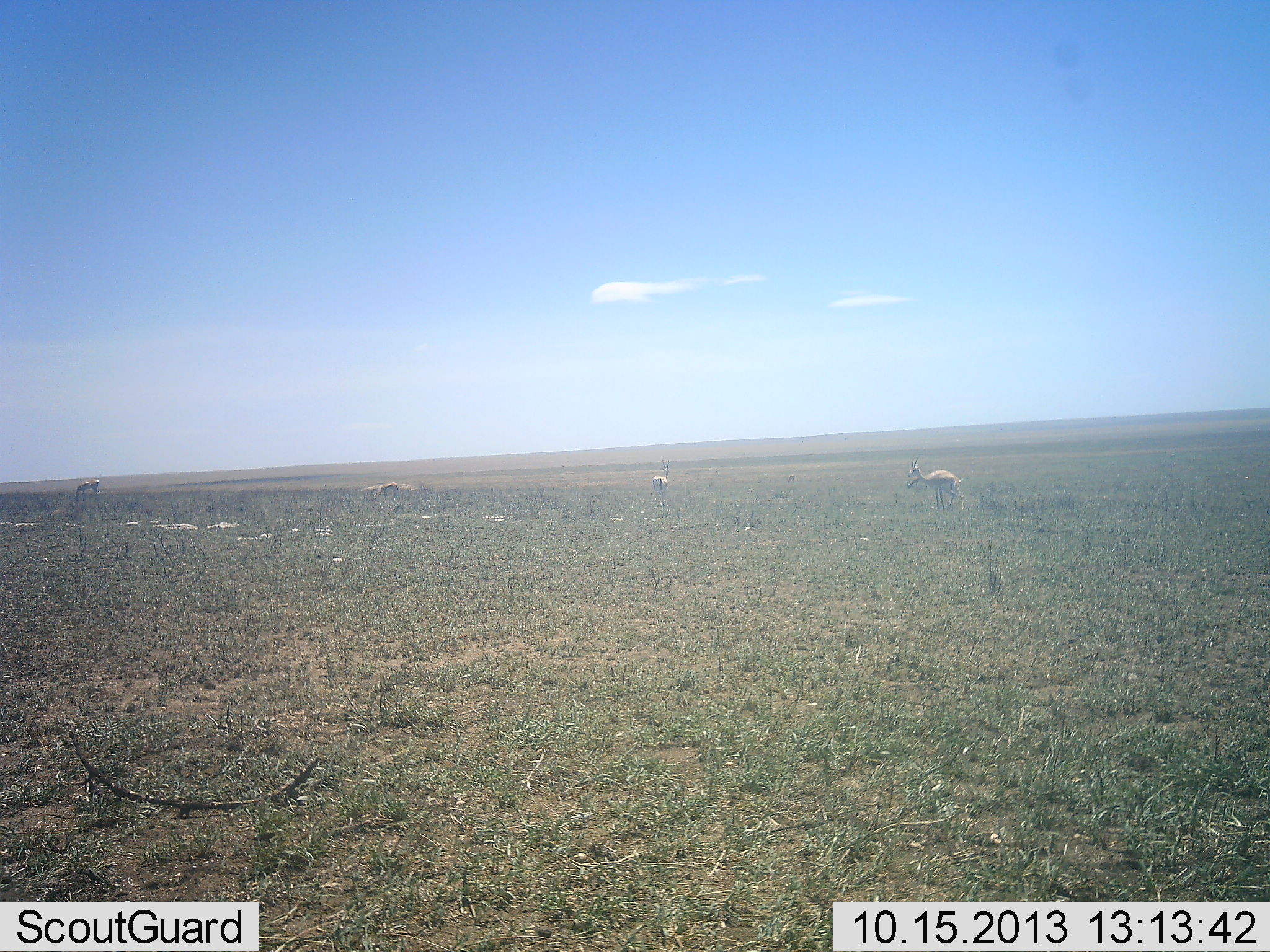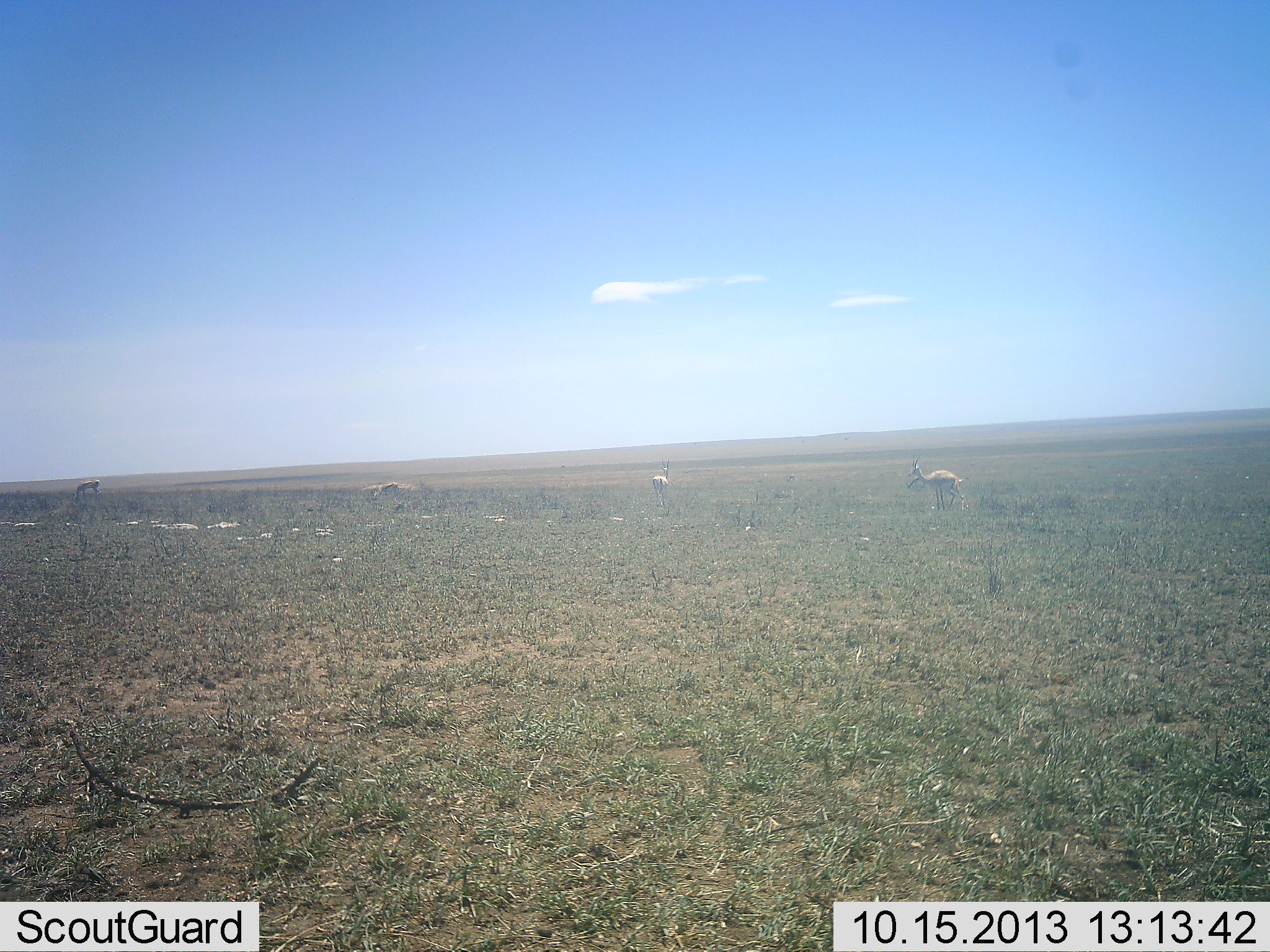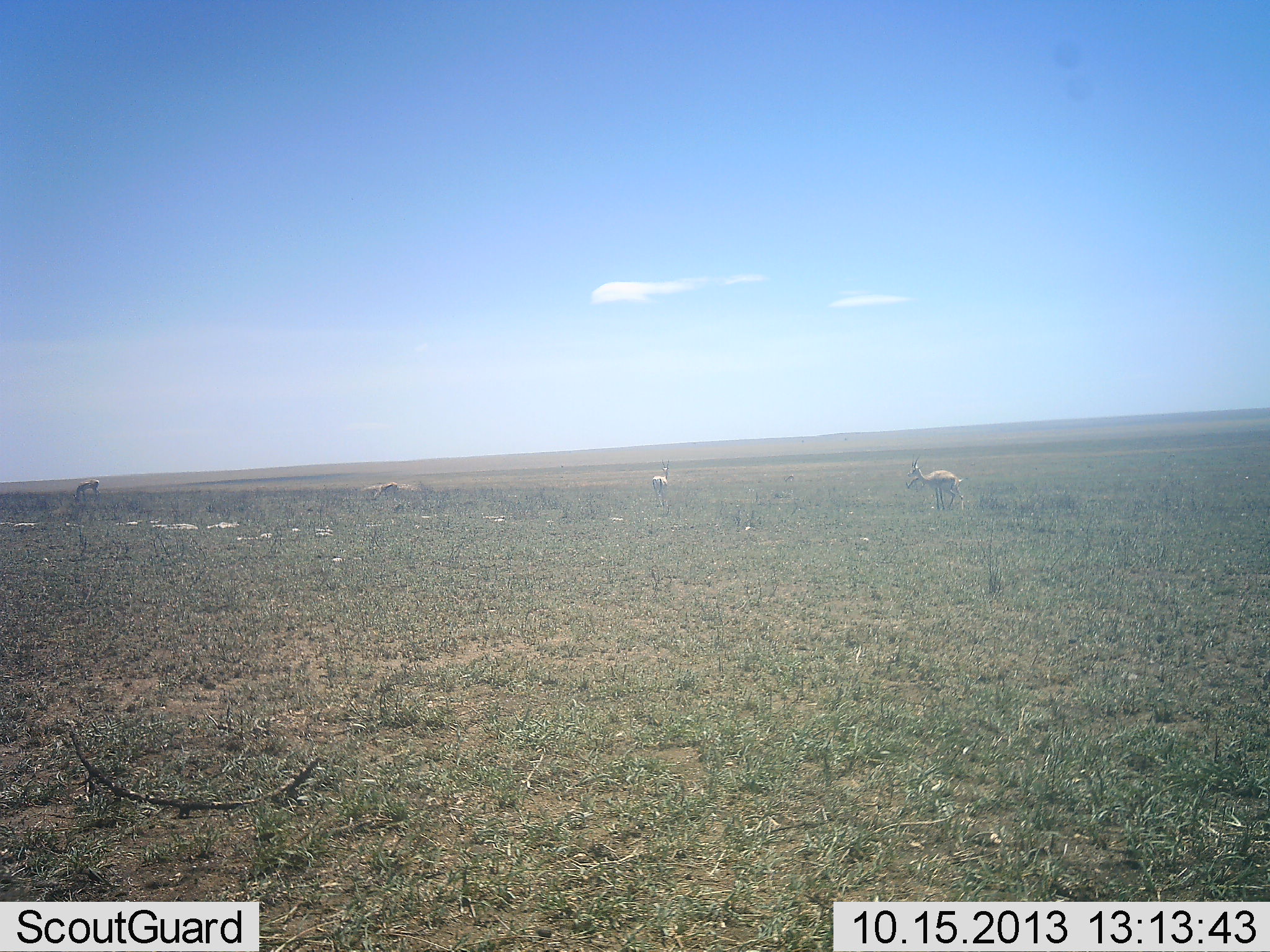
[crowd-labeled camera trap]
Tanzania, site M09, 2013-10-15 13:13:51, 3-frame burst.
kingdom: Animalia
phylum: Chordata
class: Mammalia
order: Artiodactyla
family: Bovidae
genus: Eudorcas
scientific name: Eudorcas thomsonii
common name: thomson's gazelle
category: gazellethomsons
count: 5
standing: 86%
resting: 7%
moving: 0%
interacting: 0%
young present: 7%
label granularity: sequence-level